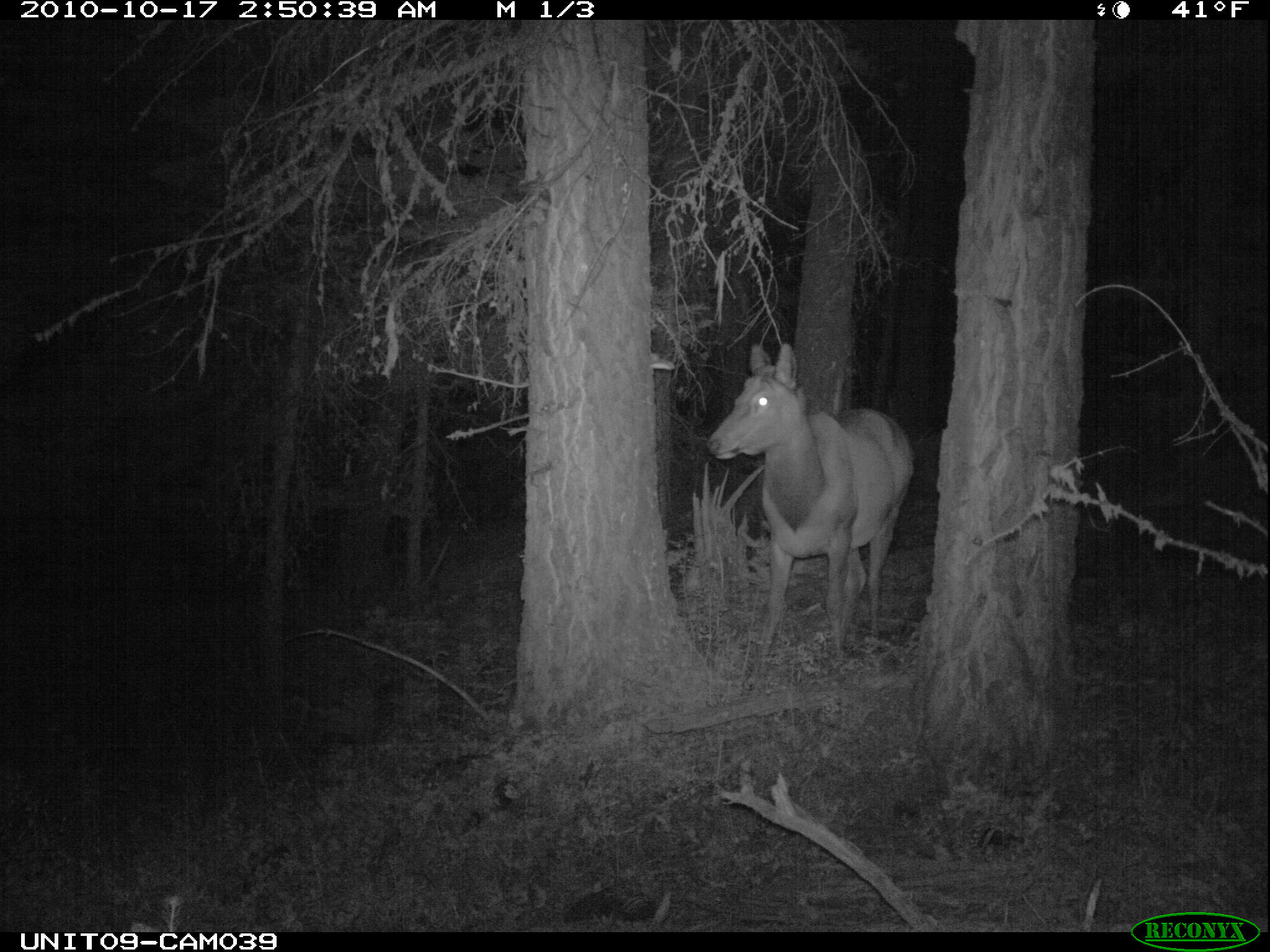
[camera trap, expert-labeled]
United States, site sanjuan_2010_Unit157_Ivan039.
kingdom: Animalia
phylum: Chordata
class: Mammalia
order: Artiodactyla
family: Cervidae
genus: Cervus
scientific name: Cervus elaphus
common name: red deer